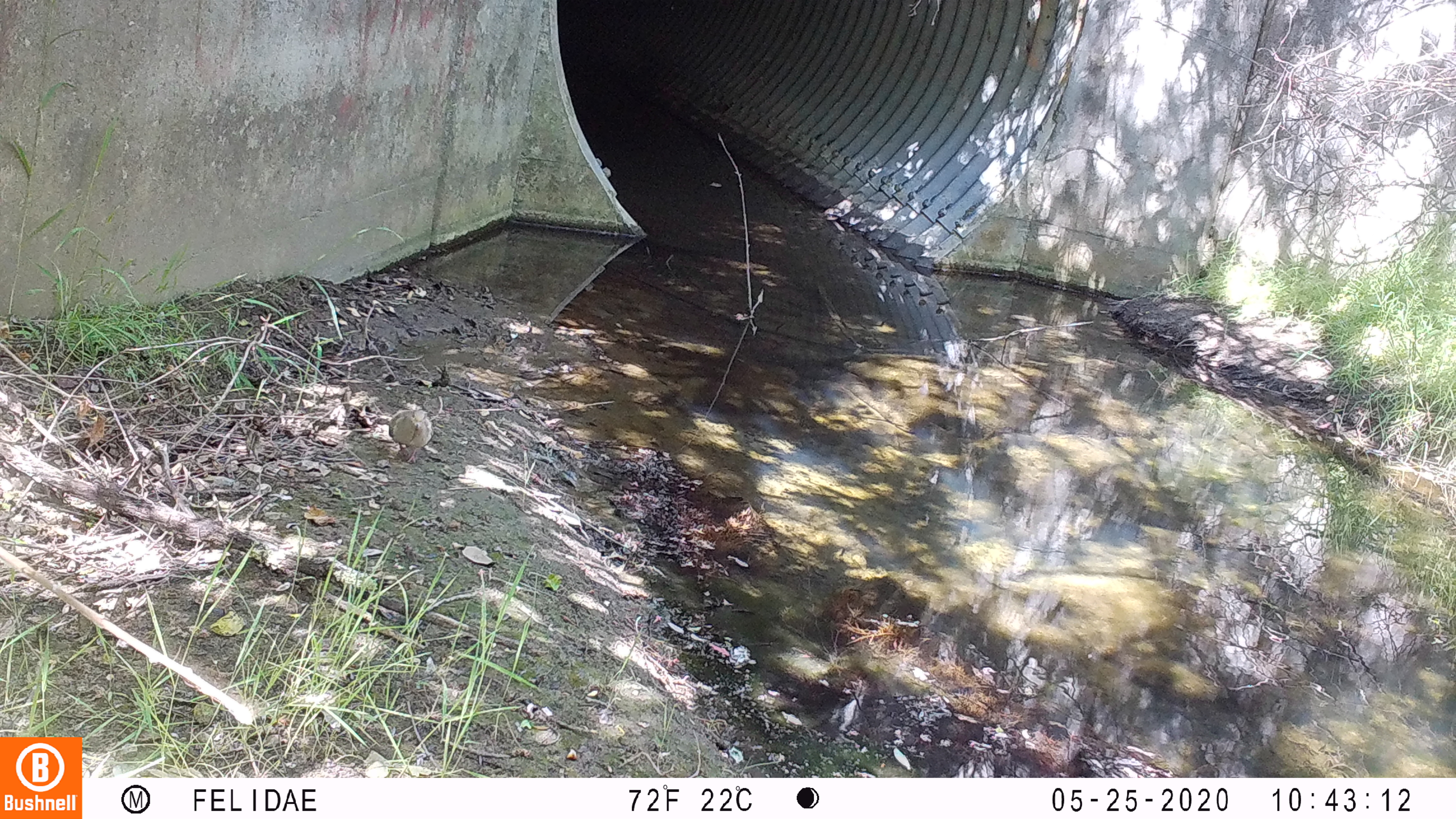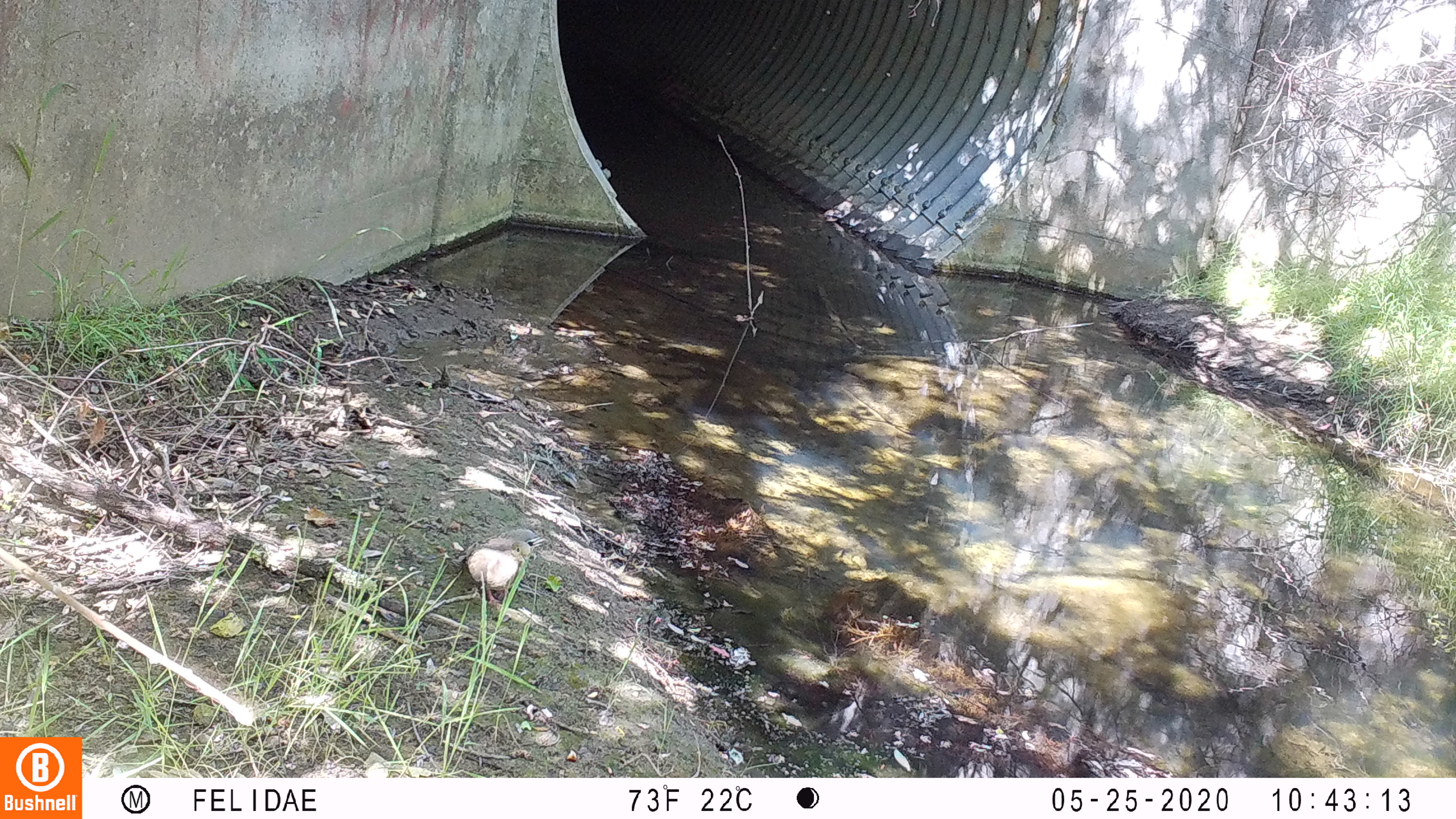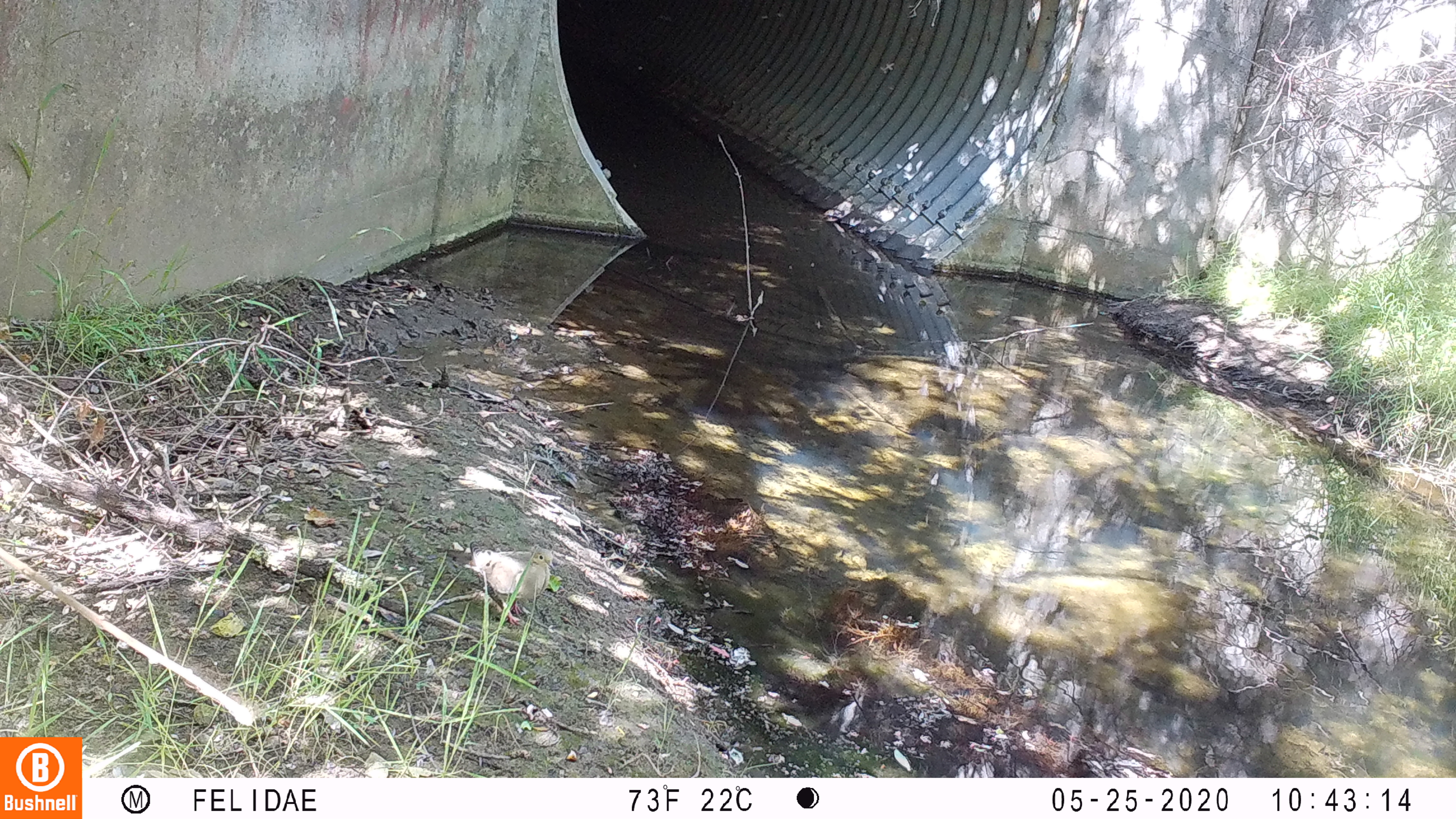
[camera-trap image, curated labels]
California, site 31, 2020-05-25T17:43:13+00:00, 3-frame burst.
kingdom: Animalia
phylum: Chordata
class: Aves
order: Columbiformes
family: Columbidae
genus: Zenaida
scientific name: Zenaida macroura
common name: mourning dove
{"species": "mourning dove (Zenaida macroura)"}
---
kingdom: Animalia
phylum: Chordata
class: Aves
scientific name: Aves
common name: bird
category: unknown bird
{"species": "unknown bird (bird) (Aves)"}